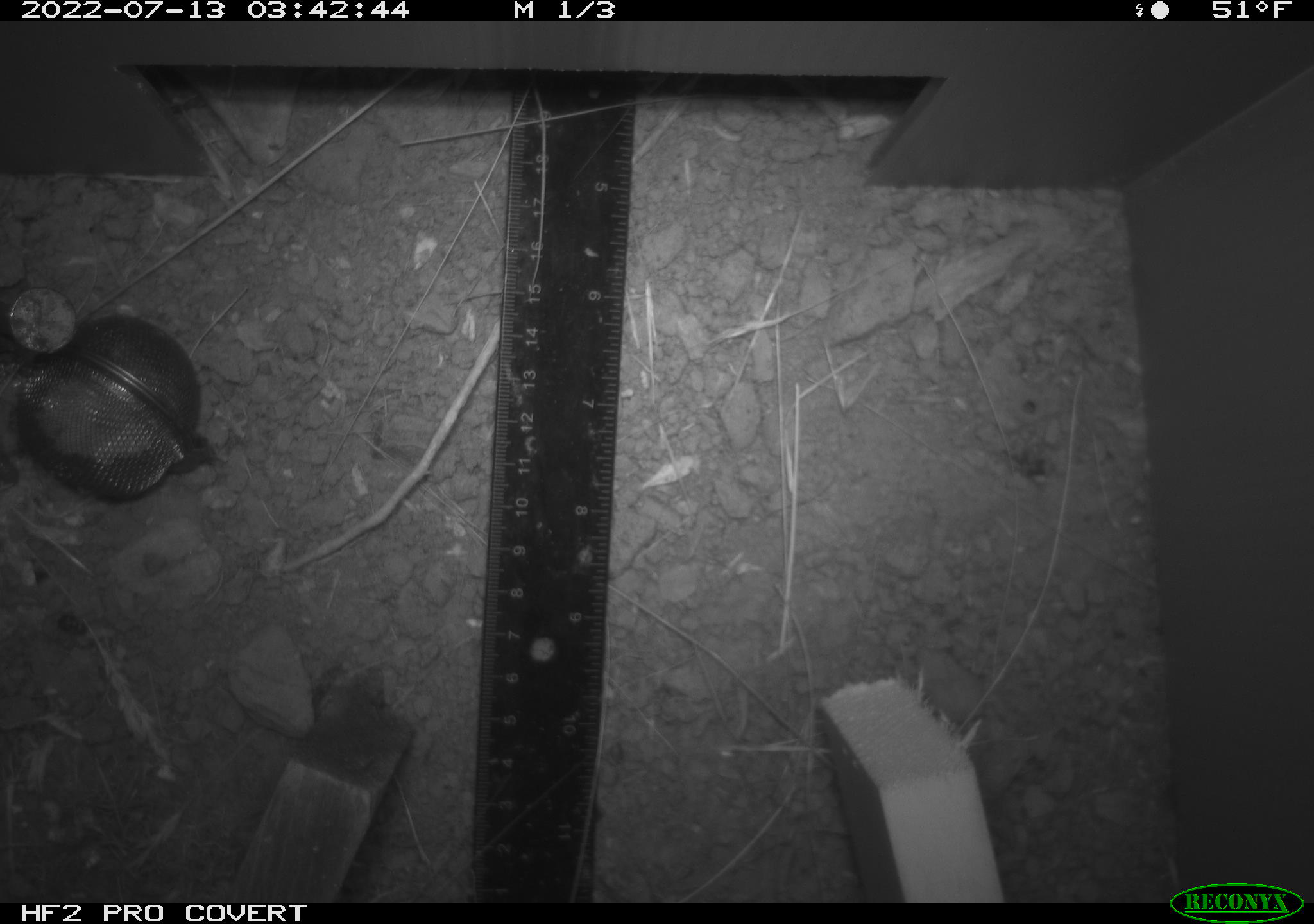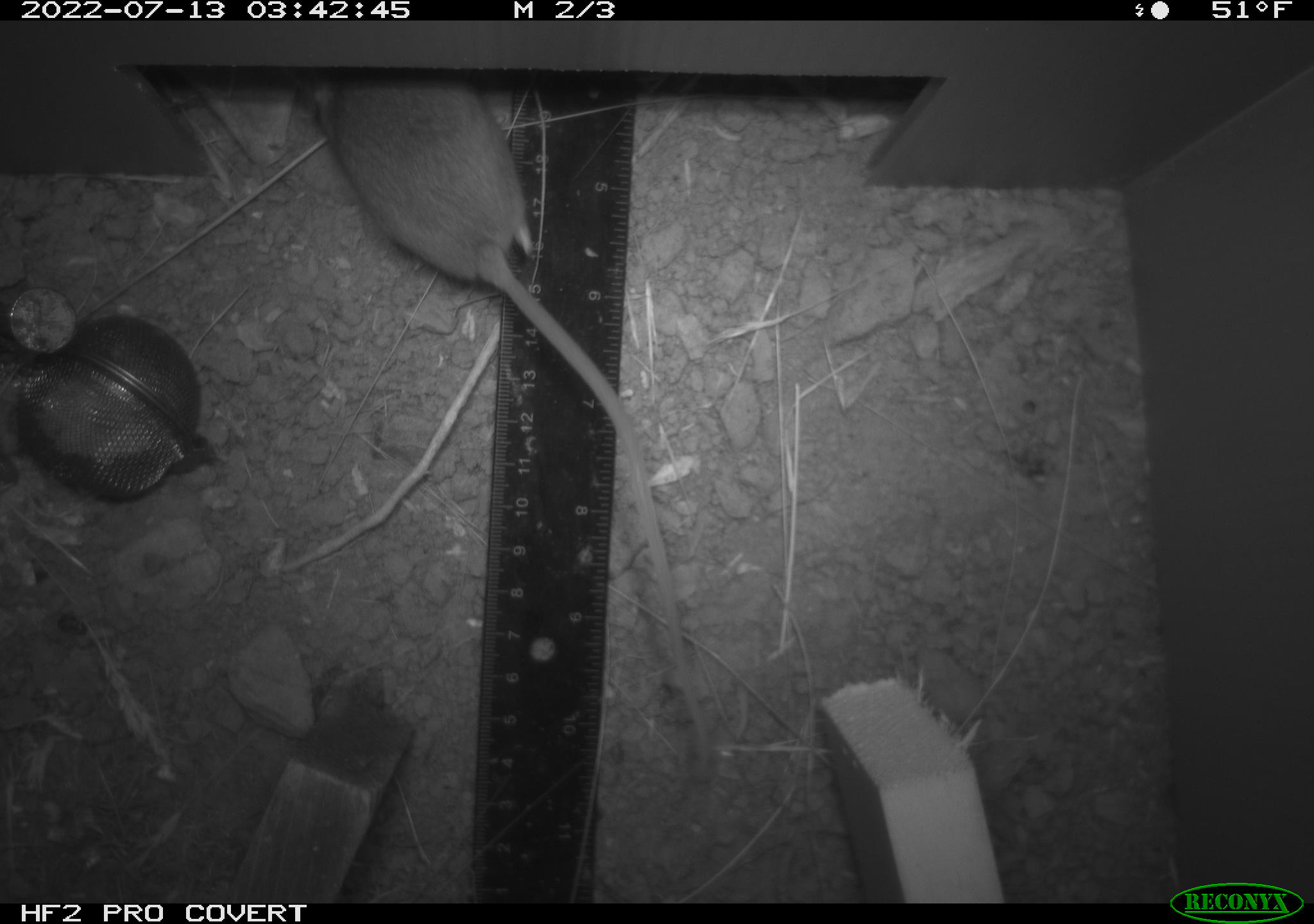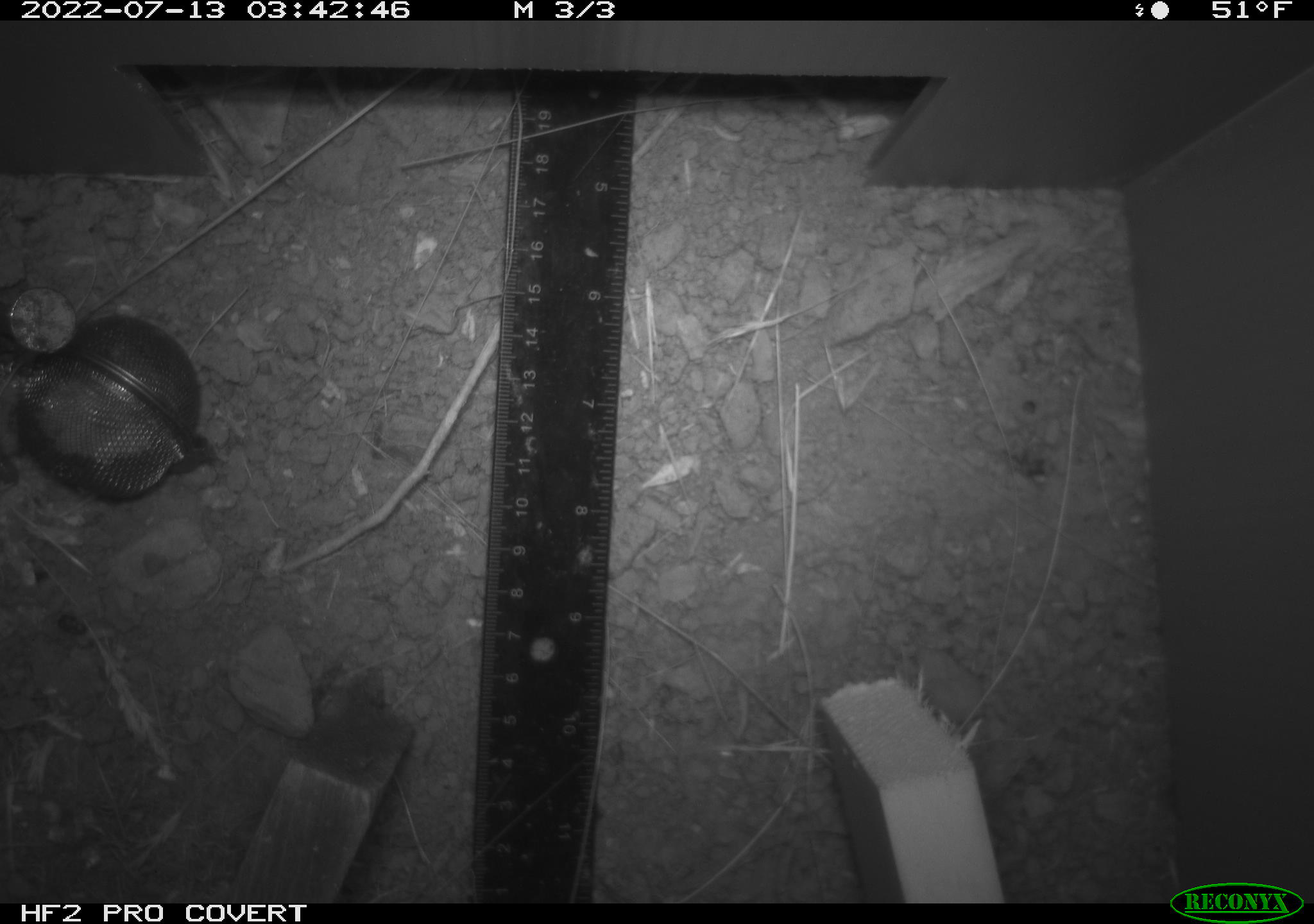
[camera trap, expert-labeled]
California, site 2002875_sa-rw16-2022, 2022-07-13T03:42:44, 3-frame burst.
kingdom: Animalia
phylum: Chordata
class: Mammalia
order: Rodentia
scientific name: Rodentia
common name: mouse species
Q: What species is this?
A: Mouse species (Rodentia).